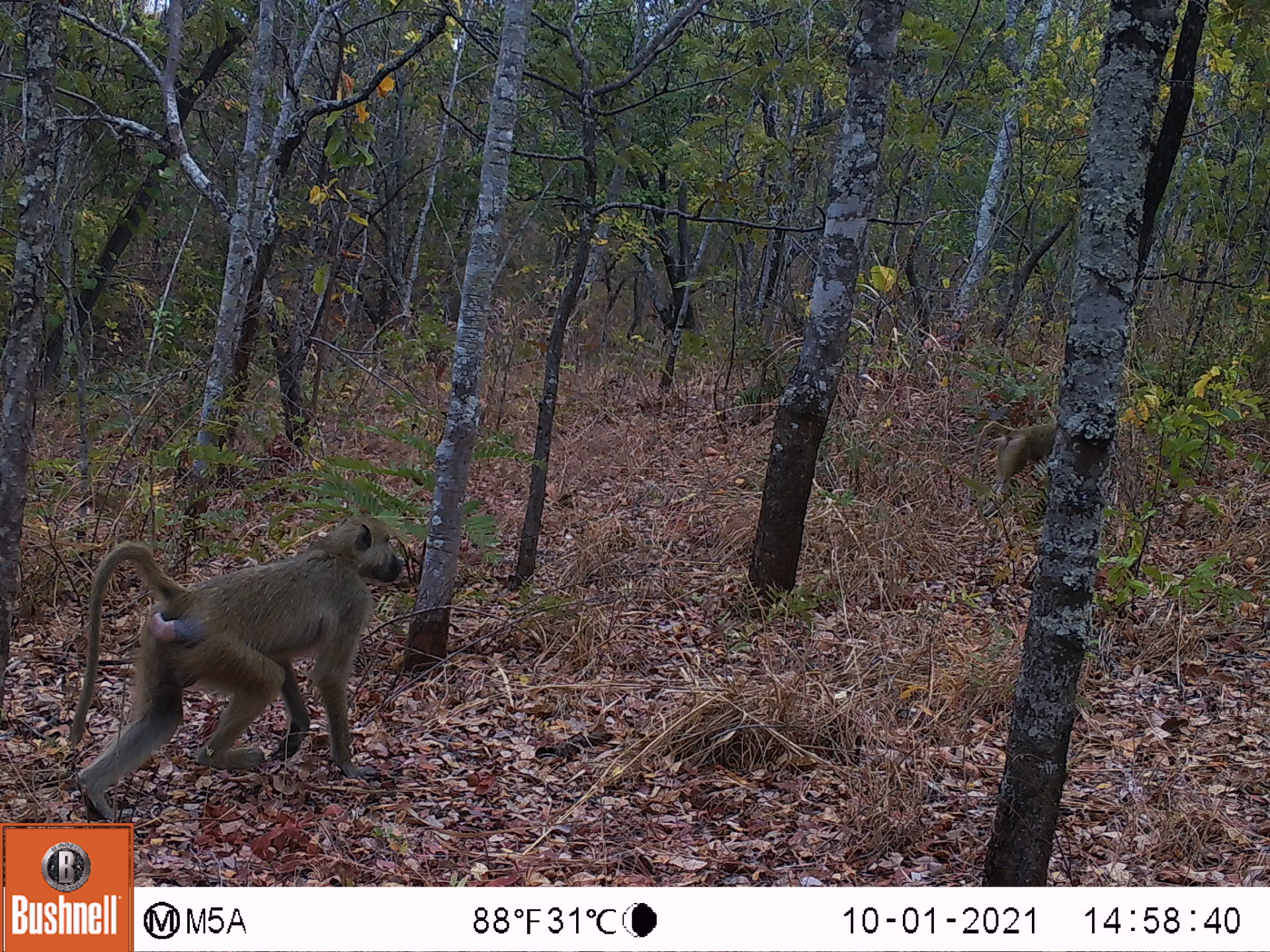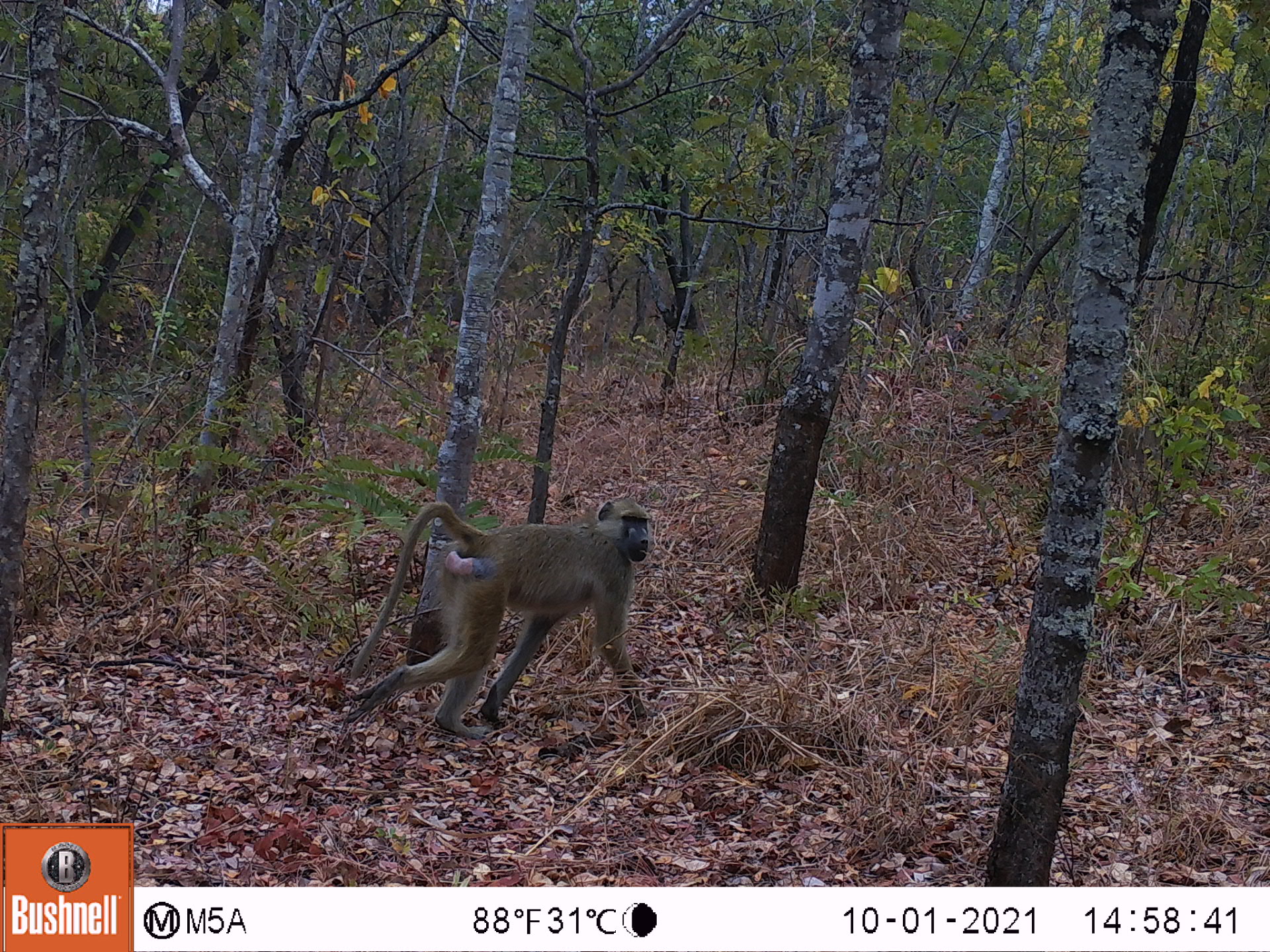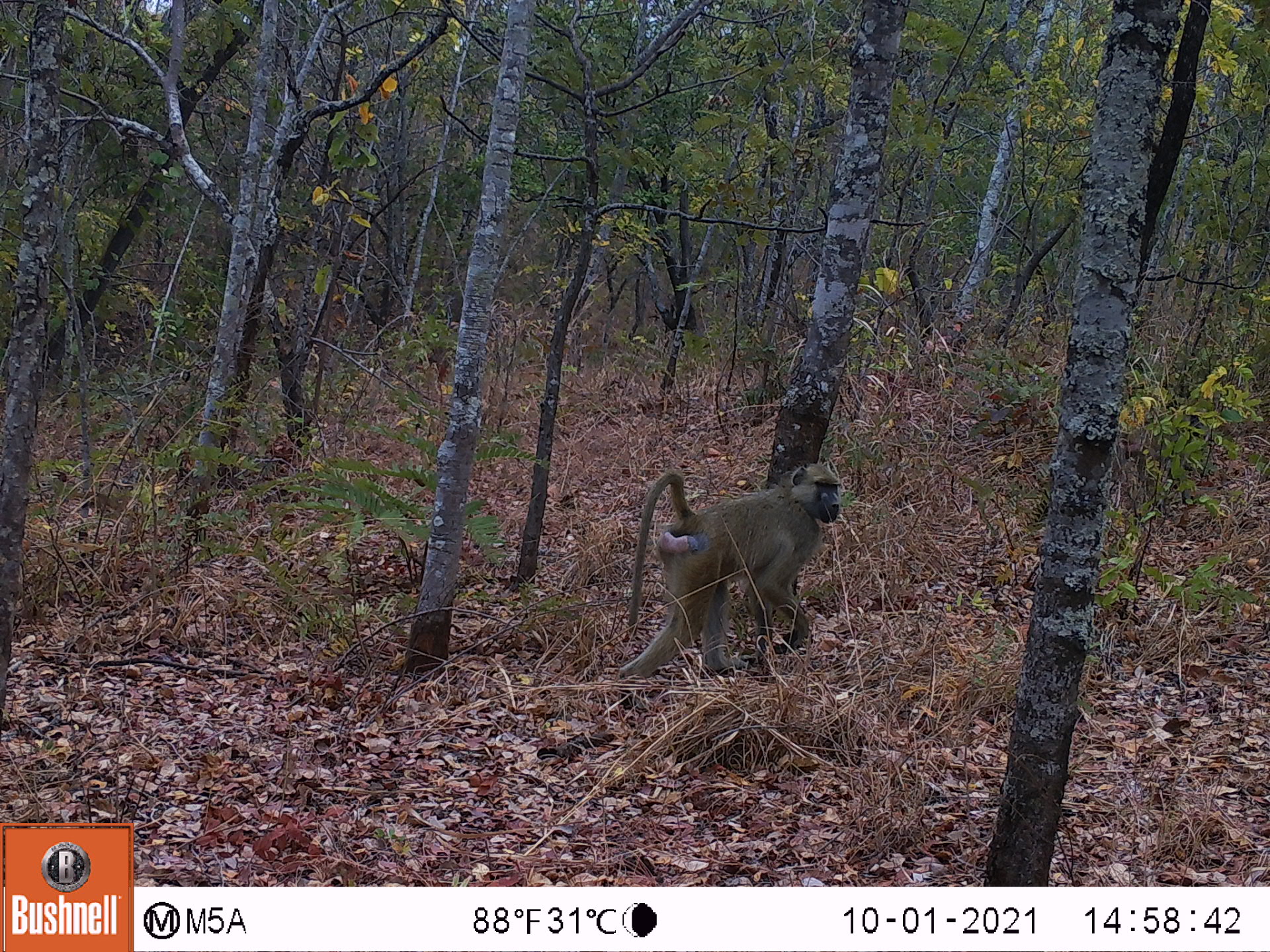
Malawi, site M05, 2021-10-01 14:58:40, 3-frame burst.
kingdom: Animalia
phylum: Chordata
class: Mammalia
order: Primates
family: Cercopithecidae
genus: Papio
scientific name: Papio cynocephalus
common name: yellow baboon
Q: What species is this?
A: Yellow baboon (Papio cynocephalus).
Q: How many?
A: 2.